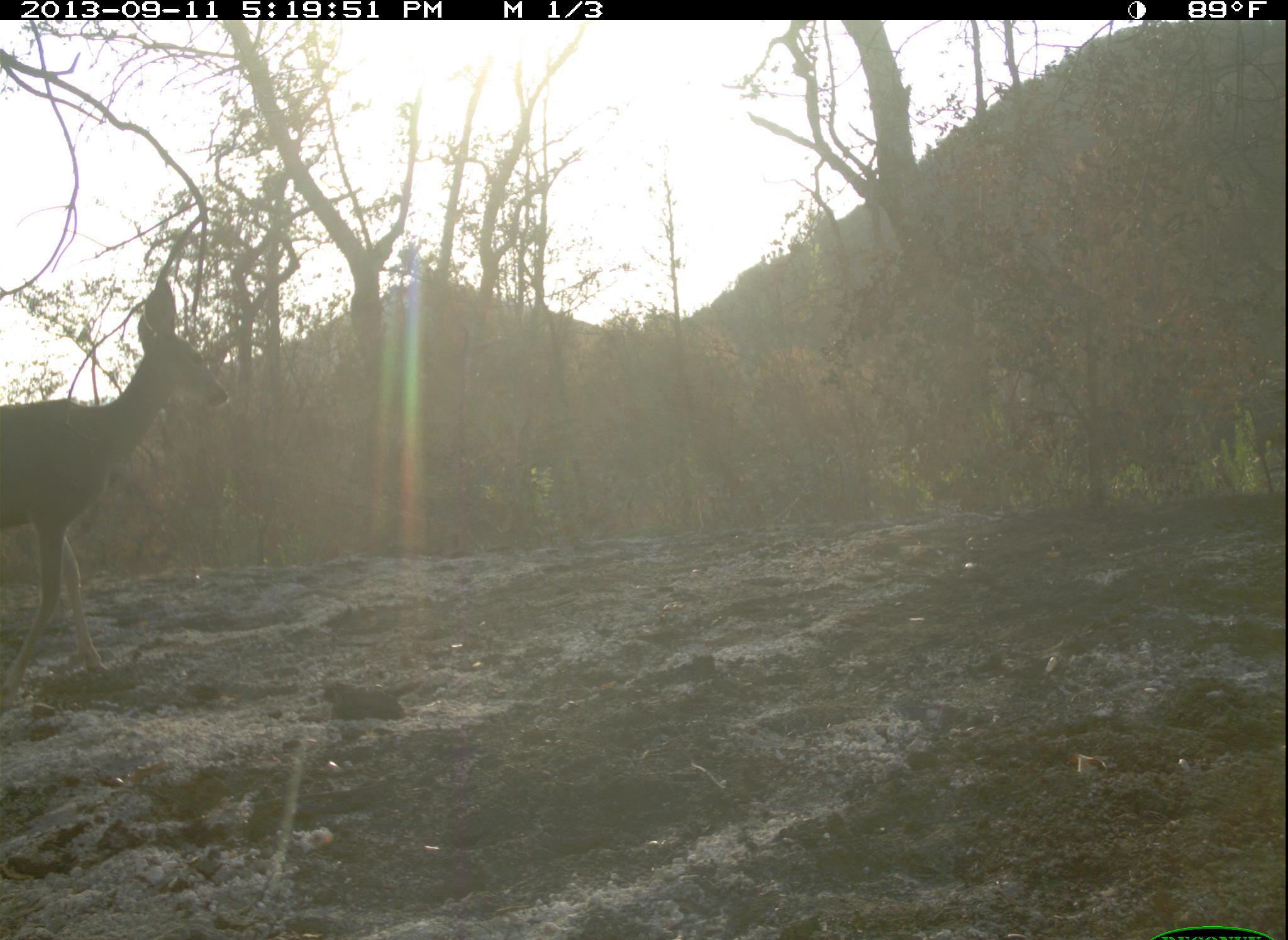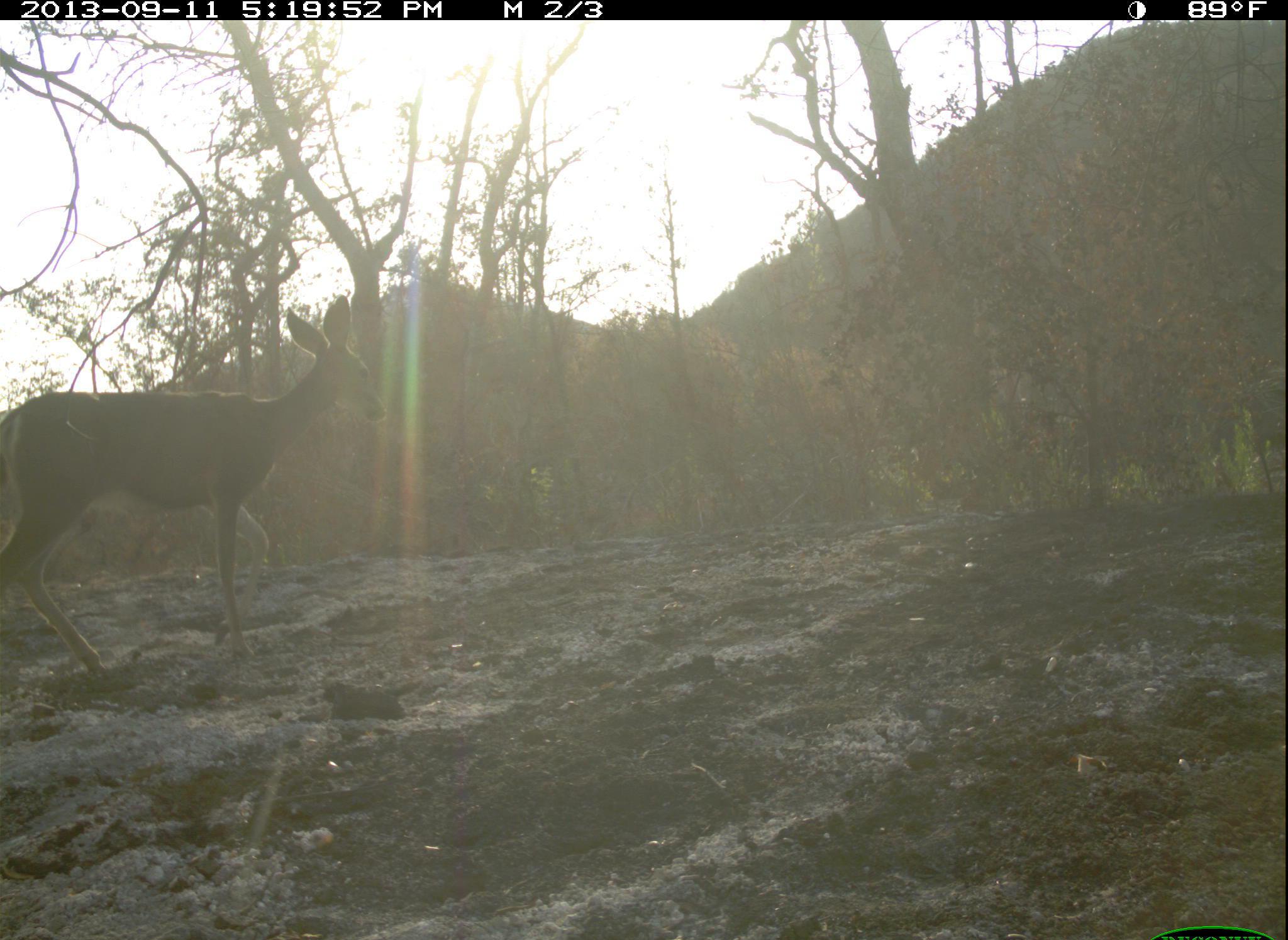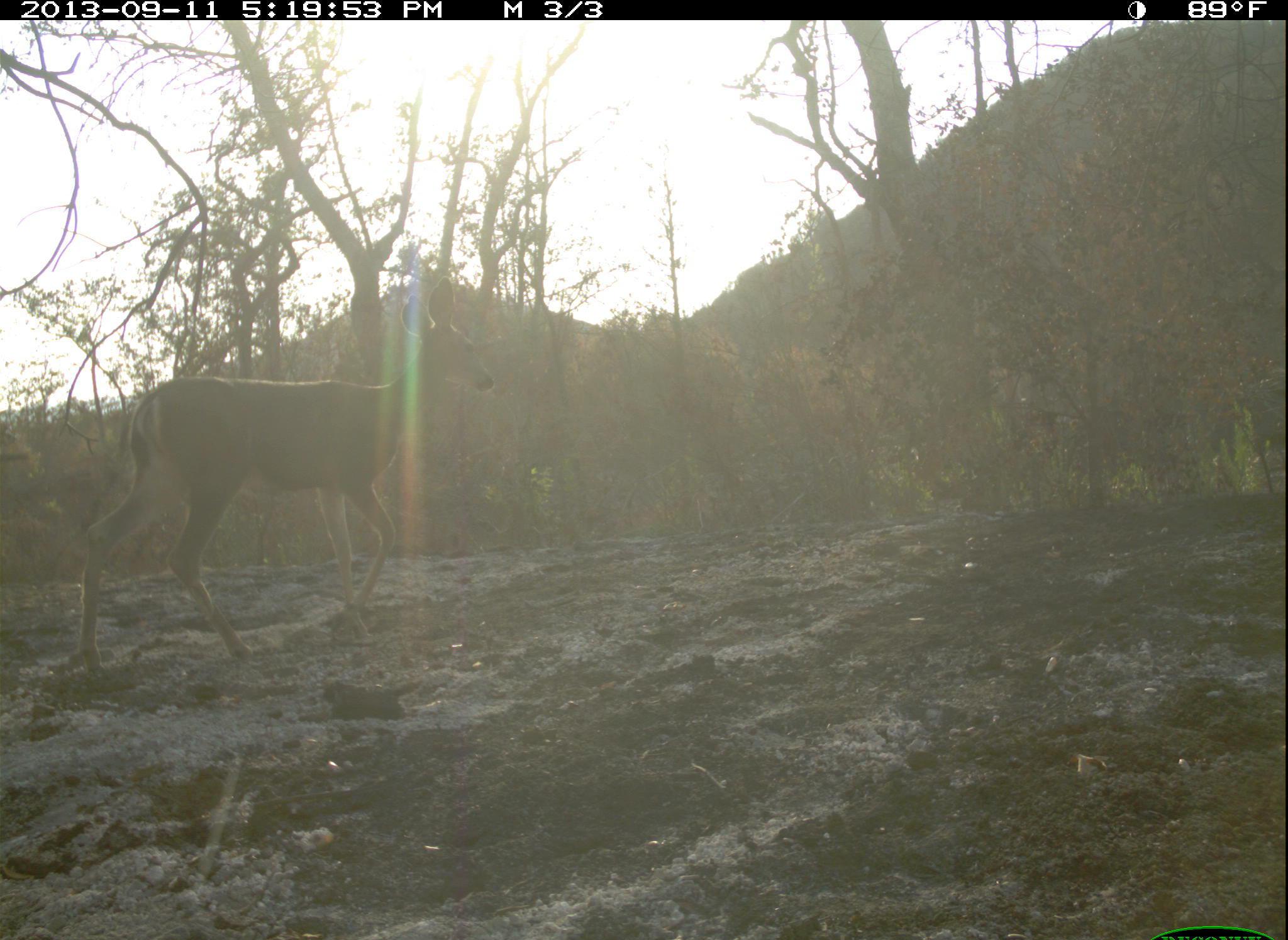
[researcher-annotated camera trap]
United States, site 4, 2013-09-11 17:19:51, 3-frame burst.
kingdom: Animalia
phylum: Chordata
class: Mammalia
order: Artiodactyla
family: Cervidae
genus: Odocoileus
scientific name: Odocoileus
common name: deer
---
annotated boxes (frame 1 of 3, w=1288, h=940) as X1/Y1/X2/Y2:
deer: 0/270/228/712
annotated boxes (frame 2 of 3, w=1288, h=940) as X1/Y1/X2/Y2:
deer: 0/295/387/685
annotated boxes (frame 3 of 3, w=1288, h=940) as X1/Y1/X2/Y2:
deer: 81/277/497/681